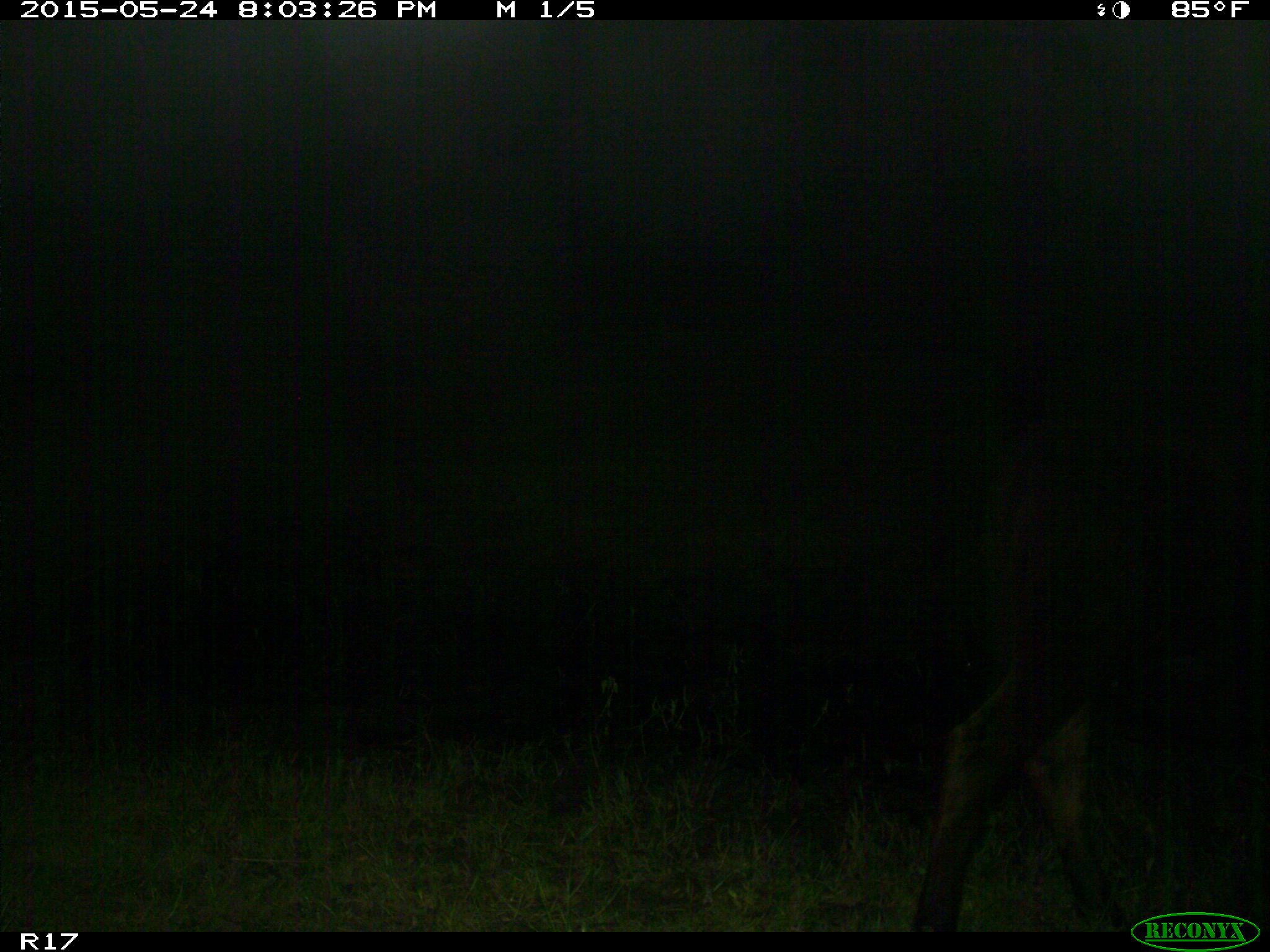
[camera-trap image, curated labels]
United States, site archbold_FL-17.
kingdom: Animalia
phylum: Chordata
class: Mammalia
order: Artiodactyla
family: Bovidae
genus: Bos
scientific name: Bos taurus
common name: domestic cow